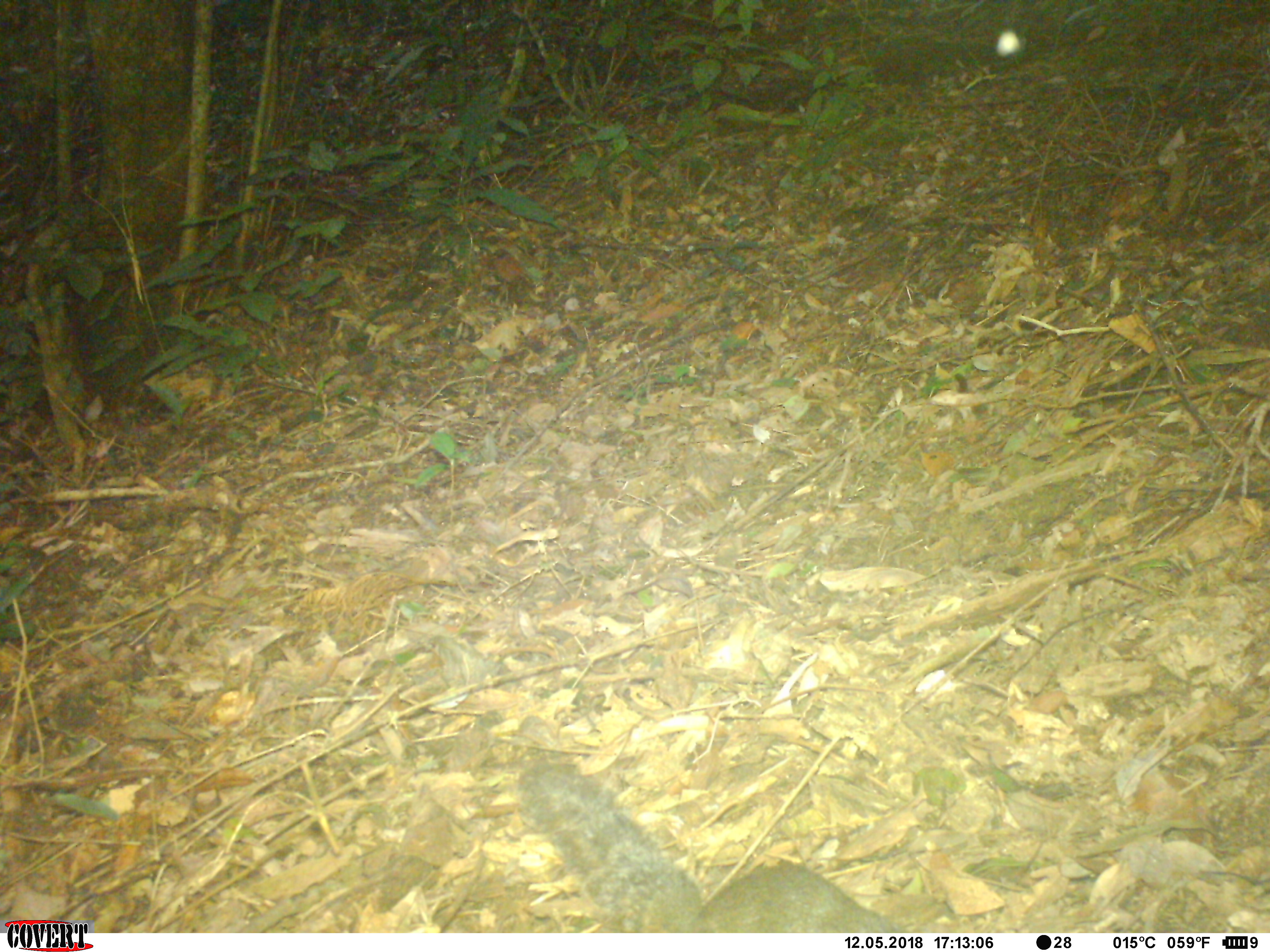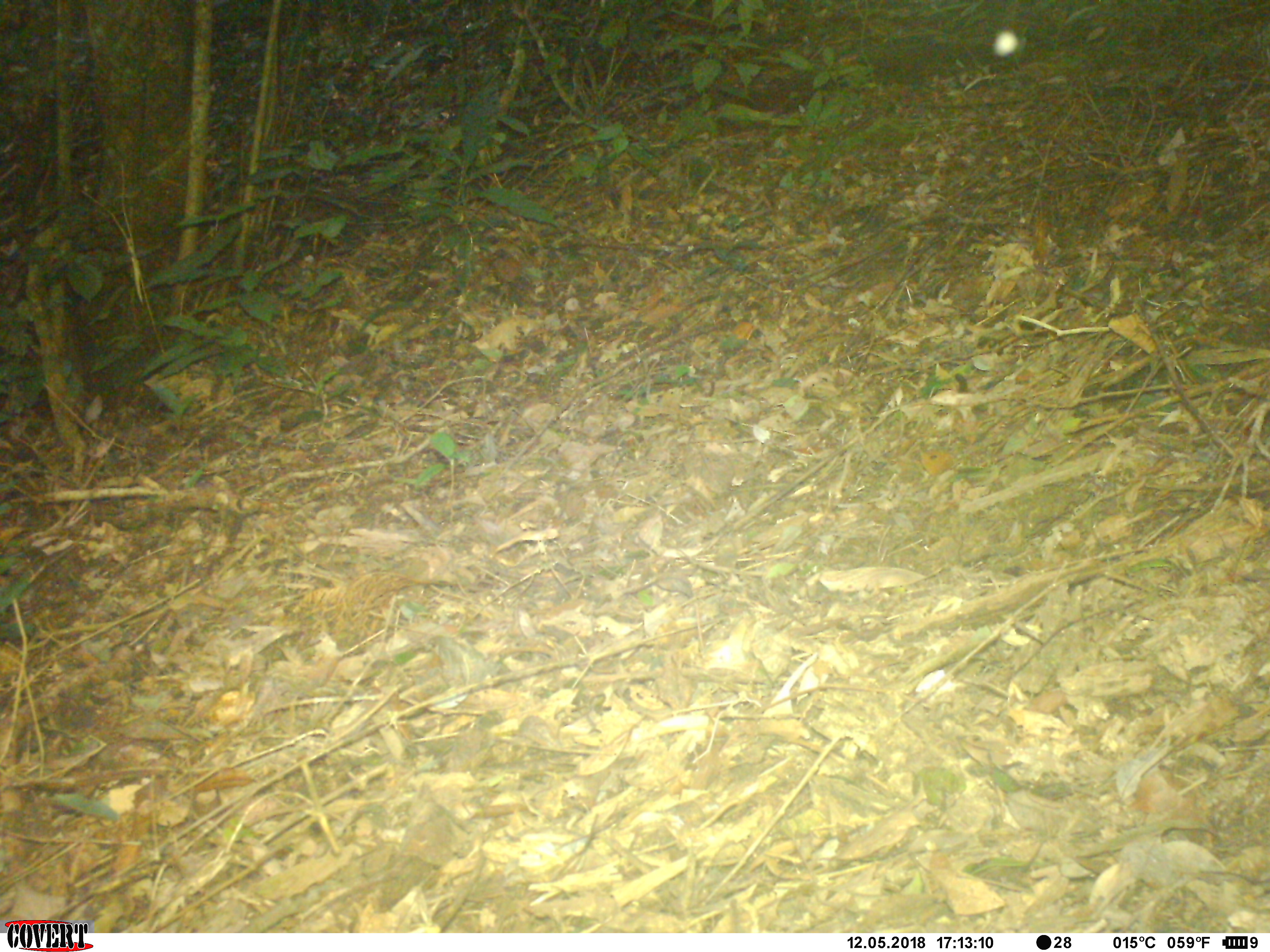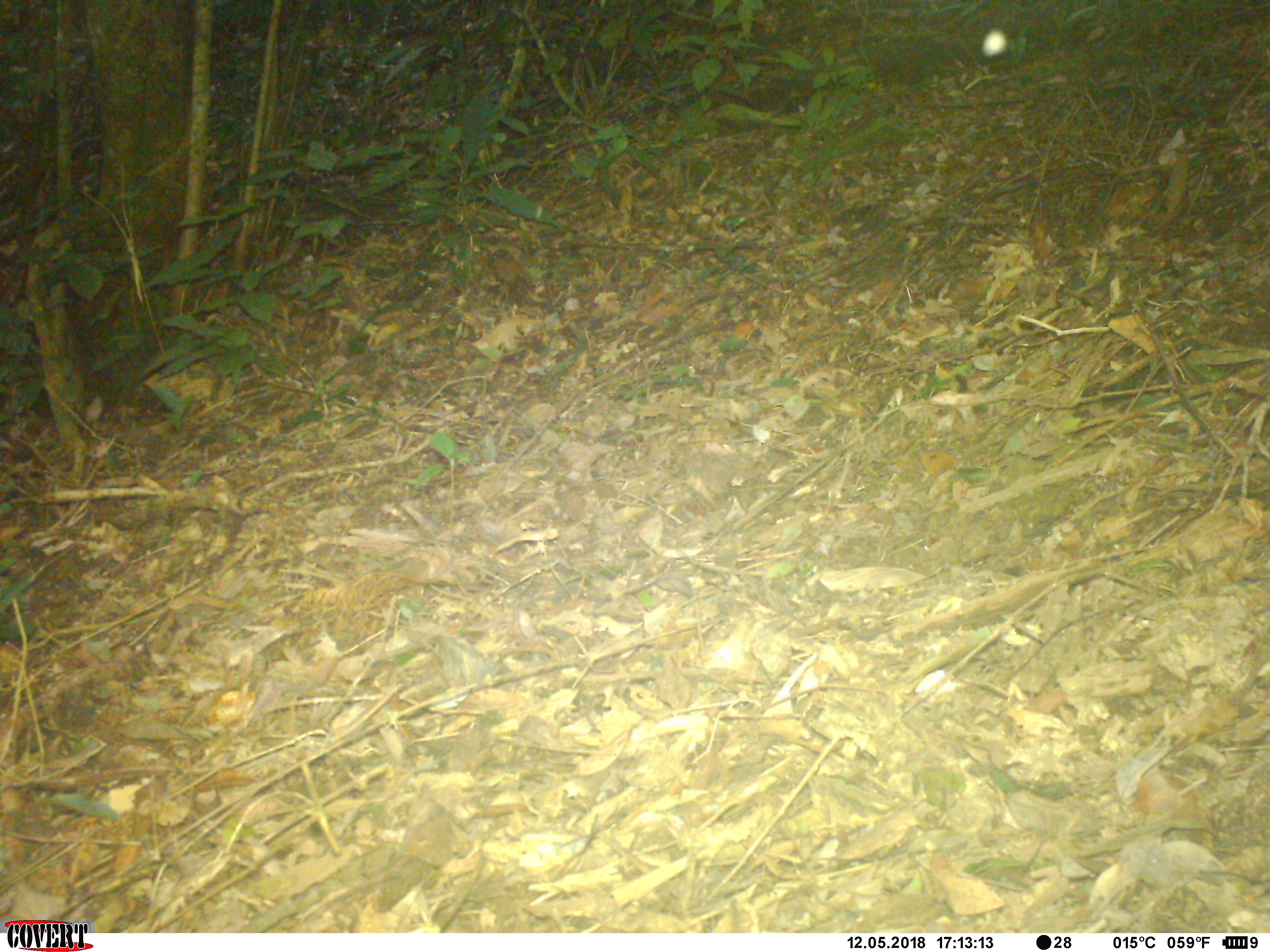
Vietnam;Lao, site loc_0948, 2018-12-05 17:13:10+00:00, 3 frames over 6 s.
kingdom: Animalia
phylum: Chordata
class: Mammalia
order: Rodentia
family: Sciuridae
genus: Dremomys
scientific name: Dremomys rufigenis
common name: red-cheeked squirrel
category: red cheeked squirrel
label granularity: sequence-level